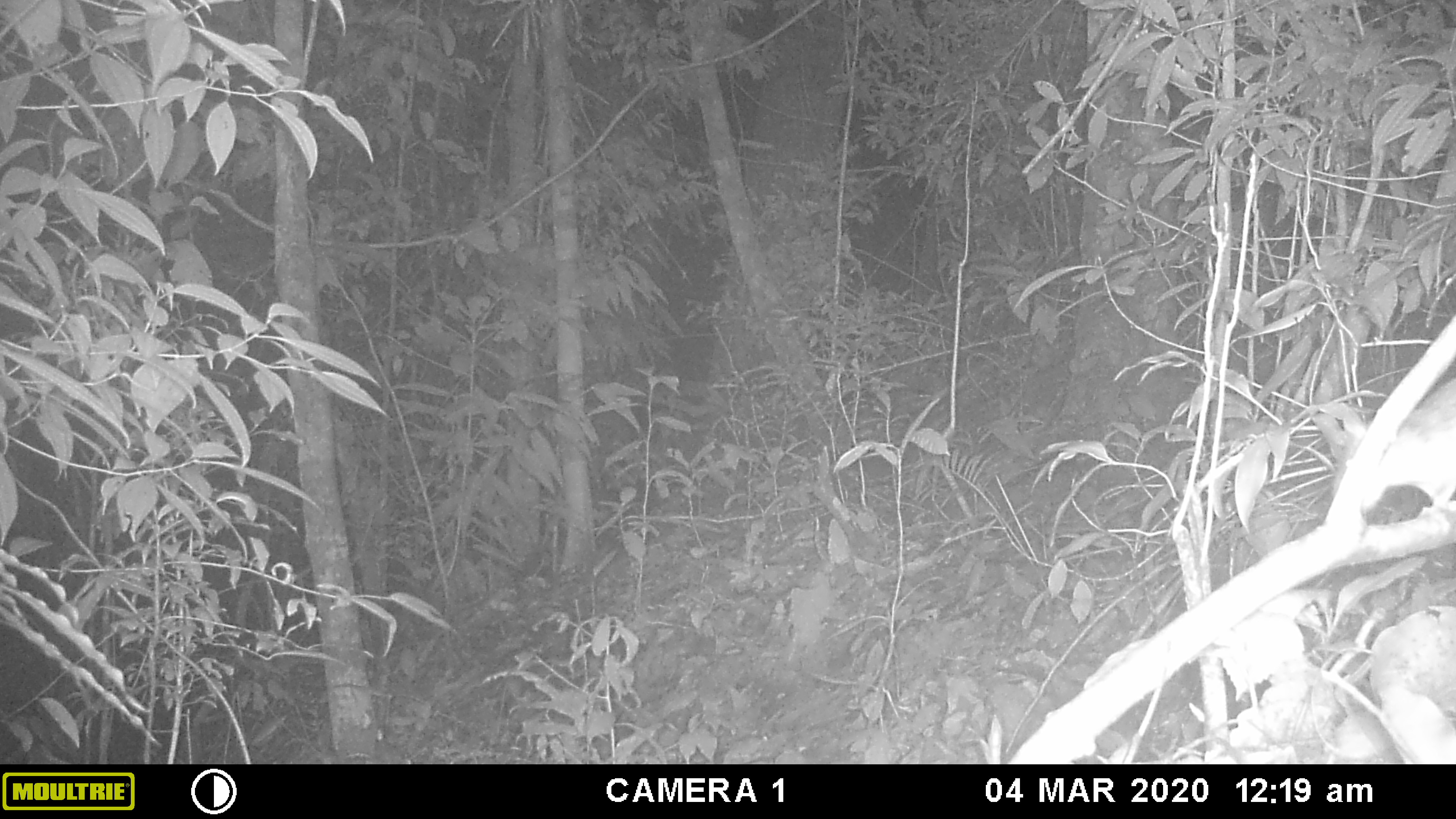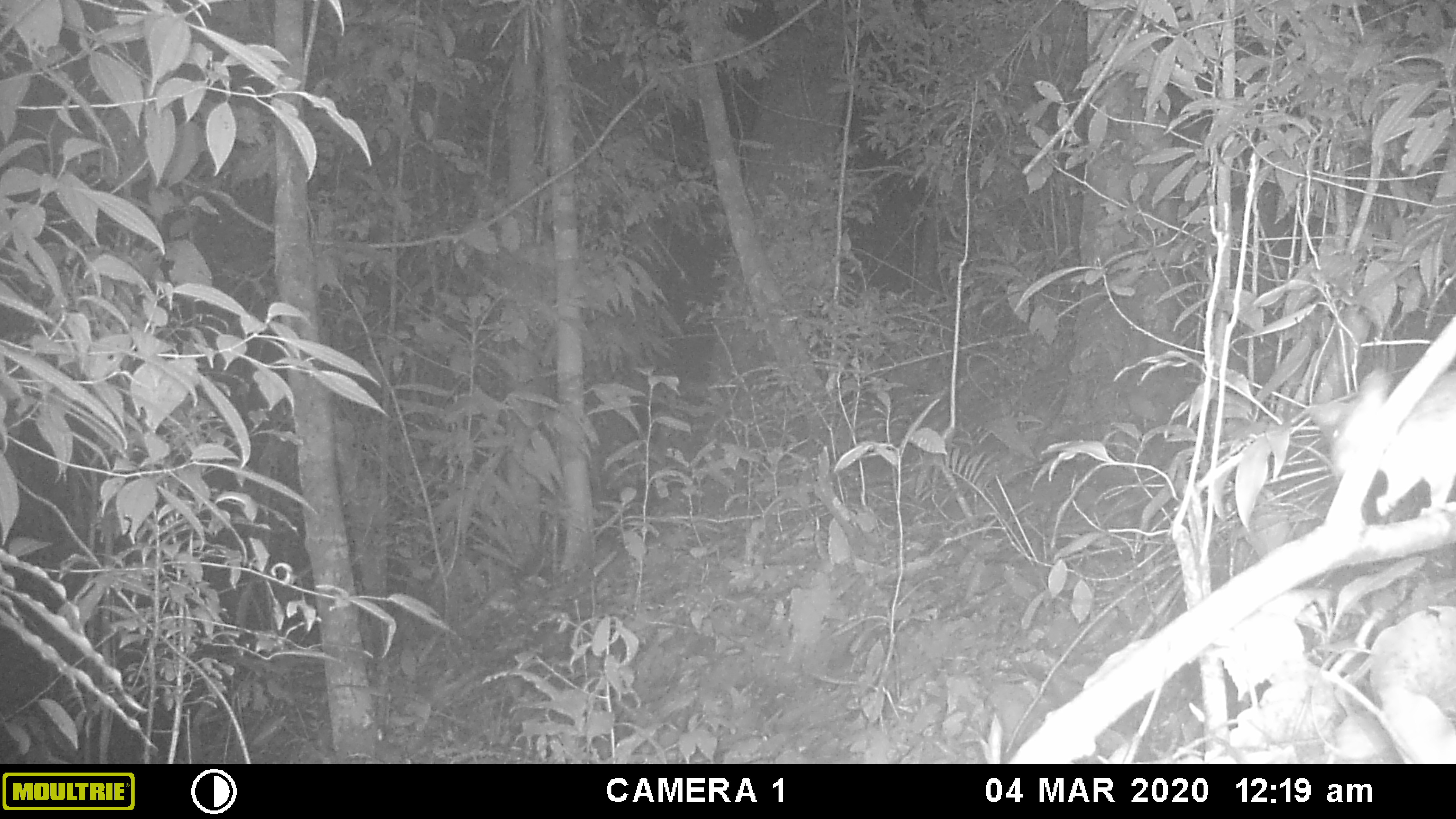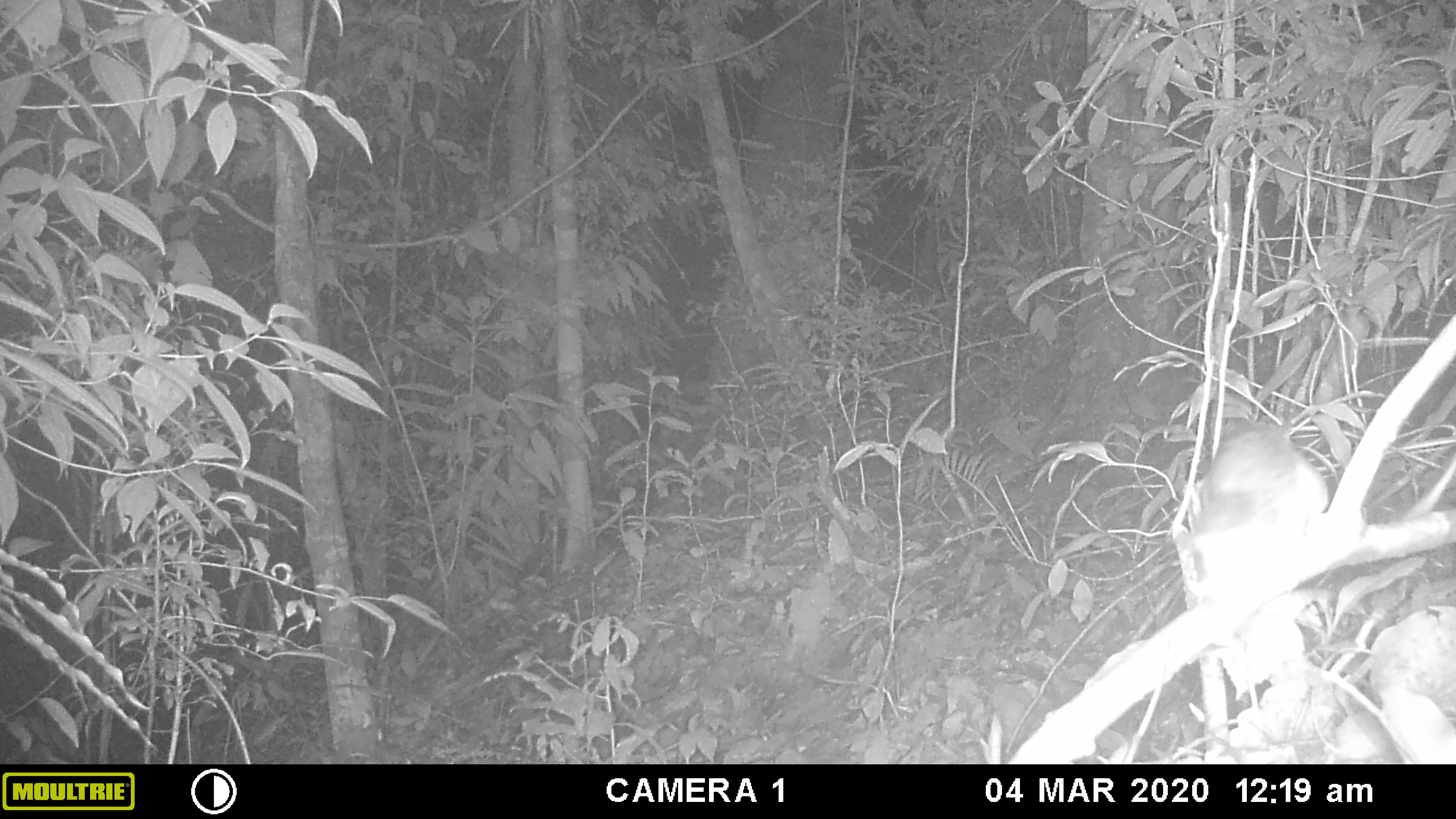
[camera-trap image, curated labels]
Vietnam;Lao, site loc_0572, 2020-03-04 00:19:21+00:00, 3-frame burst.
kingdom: Animalia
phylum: Chordata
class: Mammalia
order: Rodentia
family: Muridae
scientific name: Muridae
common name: old-world mice and rats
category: unidentified murid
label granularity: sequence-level